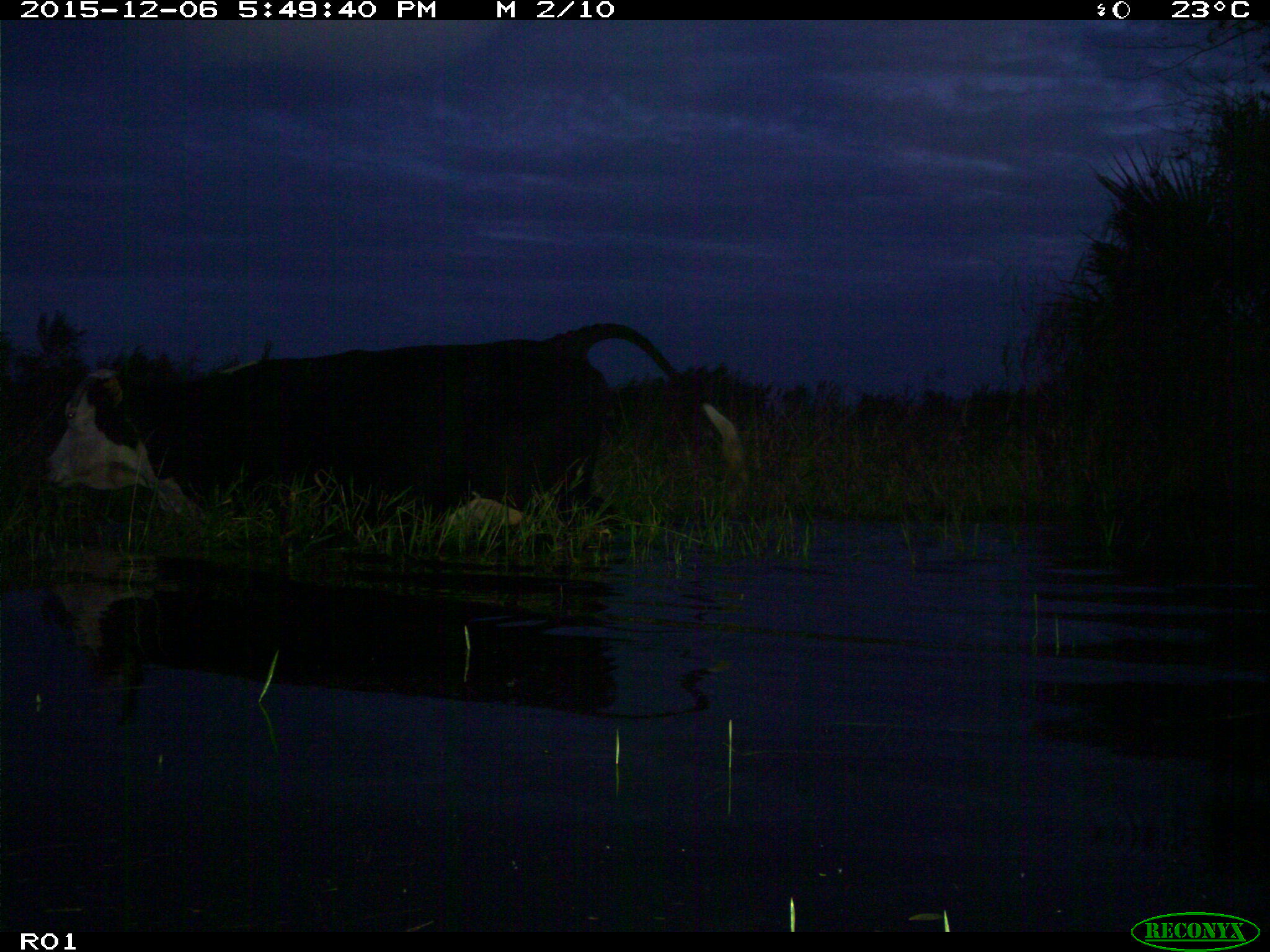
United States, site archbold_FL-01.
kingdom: Animalia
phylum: Chordata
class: Mammalia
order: Artiodactyla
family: Bovidae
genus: Bos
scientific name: Bos taurus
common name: domestic cow